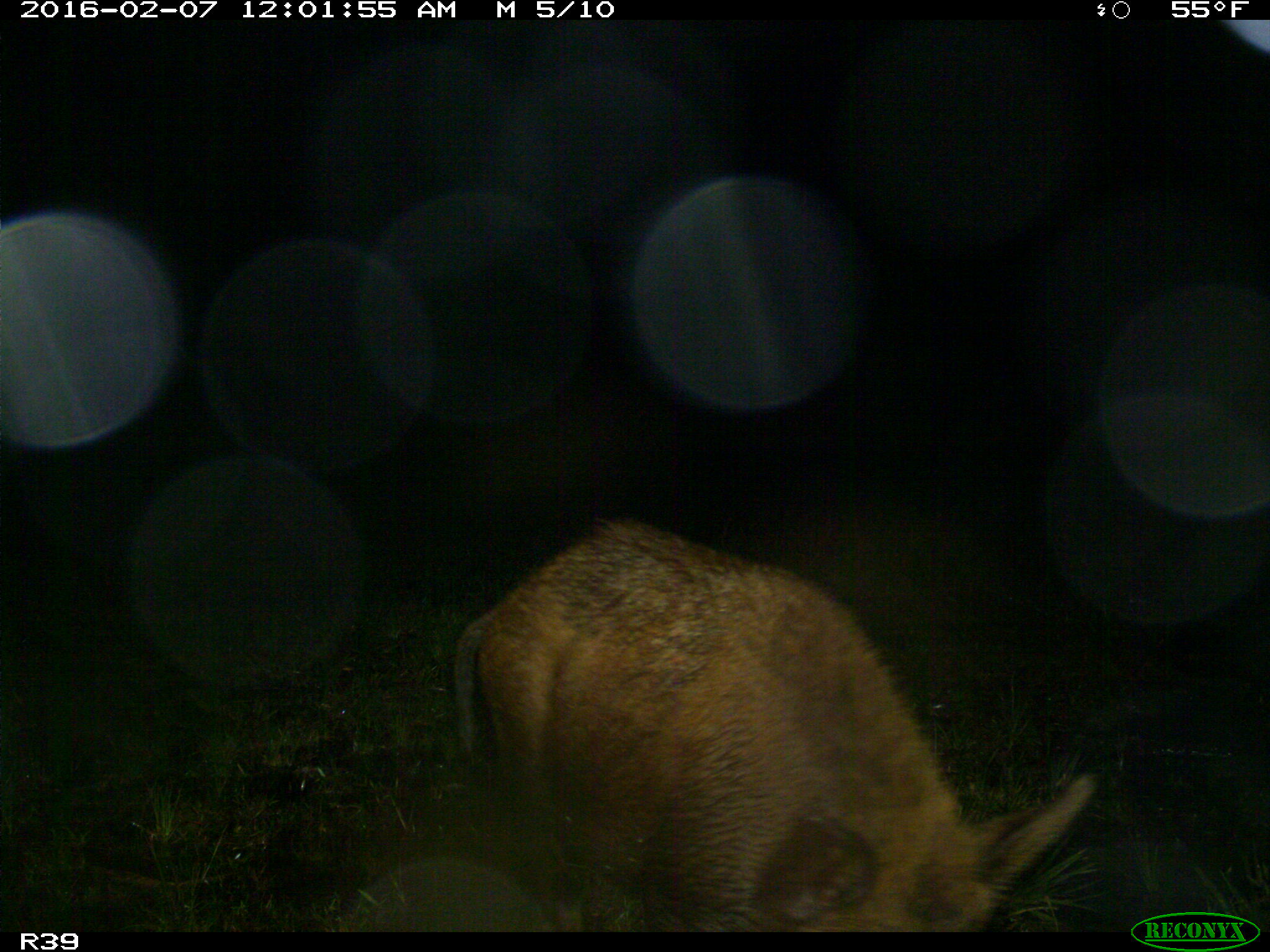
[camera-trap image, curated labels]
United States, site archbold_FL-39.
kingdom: Animalia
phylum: Chordata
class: Mammalia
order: Artiodactyla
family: Suidae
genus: Sus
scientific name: Sus scrofa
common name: wild boar